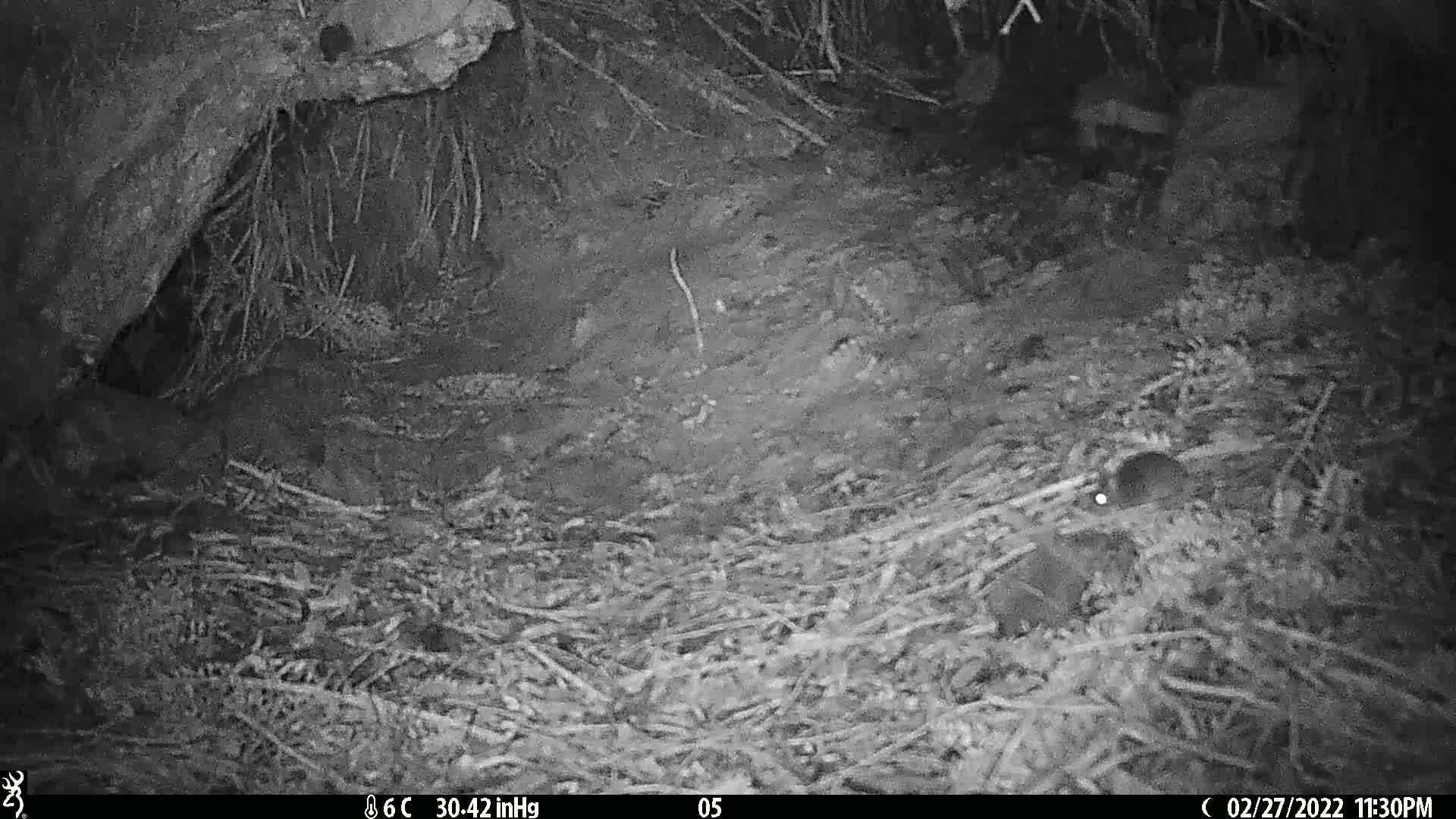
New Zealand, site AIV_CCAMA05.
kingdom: Animalia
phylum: Chordata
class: Mammalia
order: Rodentia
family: Muridae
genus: Mus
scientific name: Mus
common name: mouse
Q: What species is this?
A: Mouse (Mus).